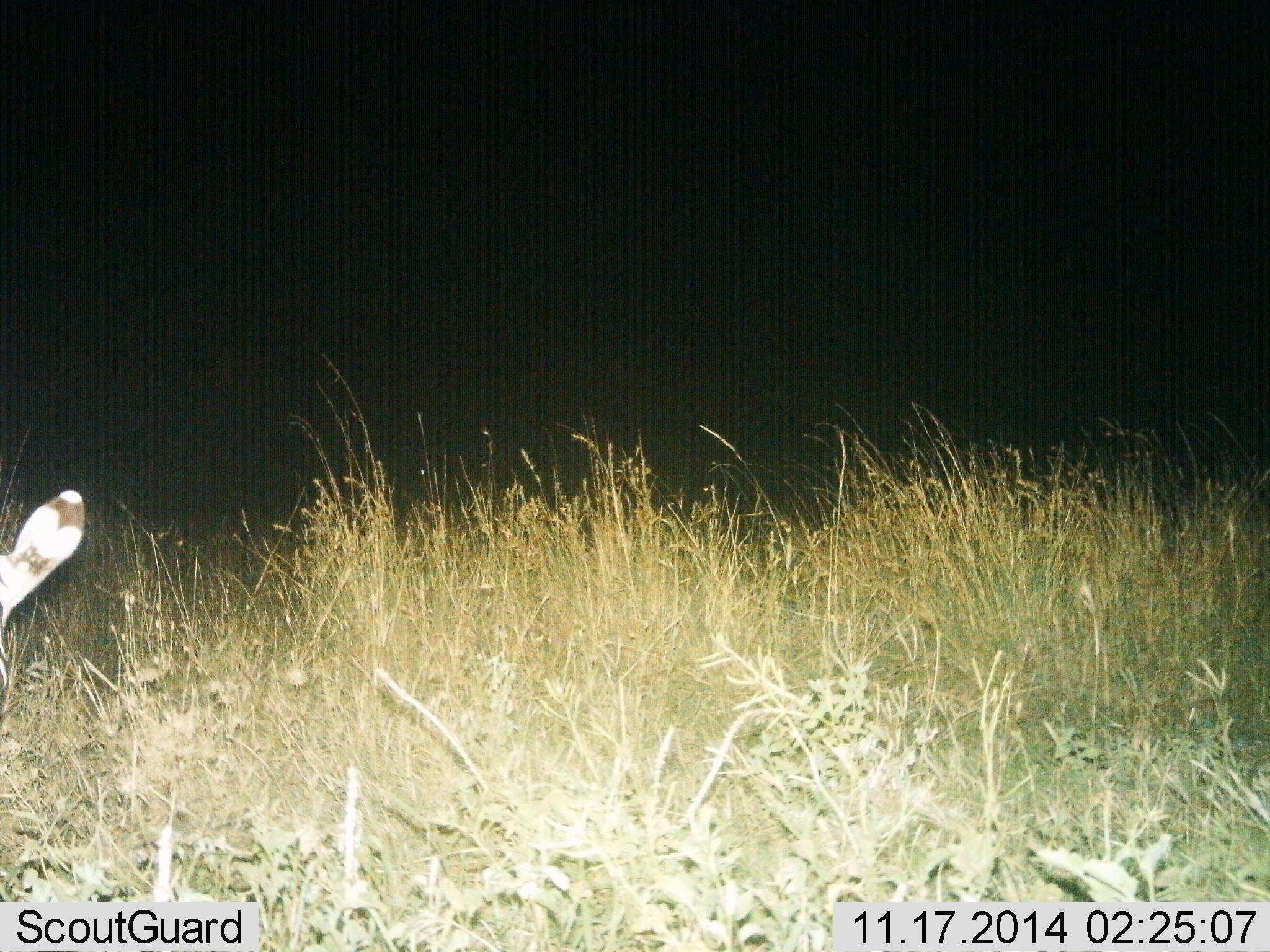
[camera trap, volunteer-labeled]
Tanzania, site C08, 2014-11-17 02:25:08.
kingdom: Animalia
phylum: Chordata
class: Mammalia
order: Perissodactyla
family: Equidae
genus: Equus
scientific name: Equus quagga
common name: plains zebra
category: zebra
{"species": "zebra (plains zebra) (Equus quagga)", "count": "1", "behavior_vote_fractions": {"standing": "30%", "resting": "20%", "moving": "0%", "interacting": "0%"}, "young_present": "0%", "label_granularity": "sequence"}